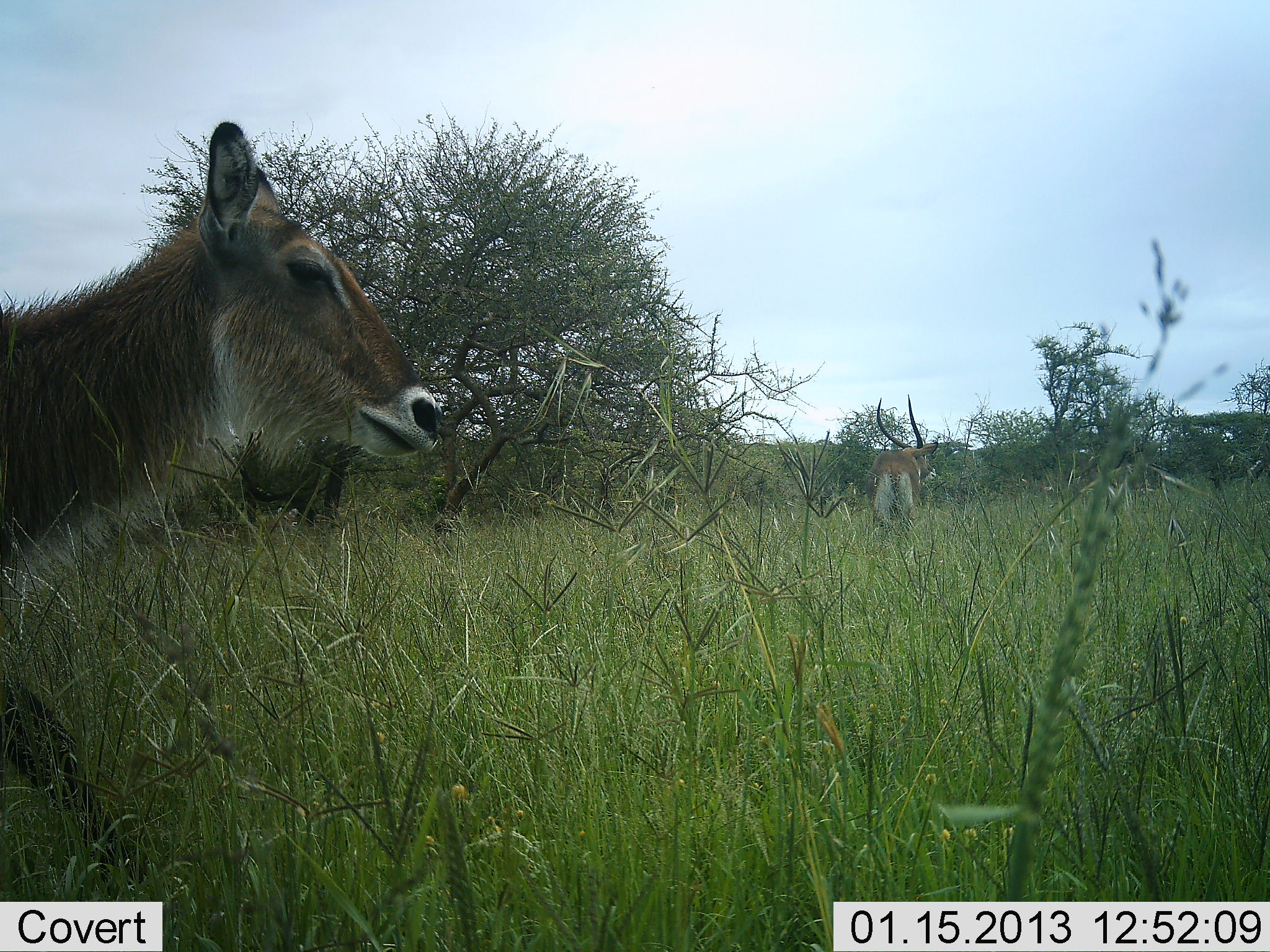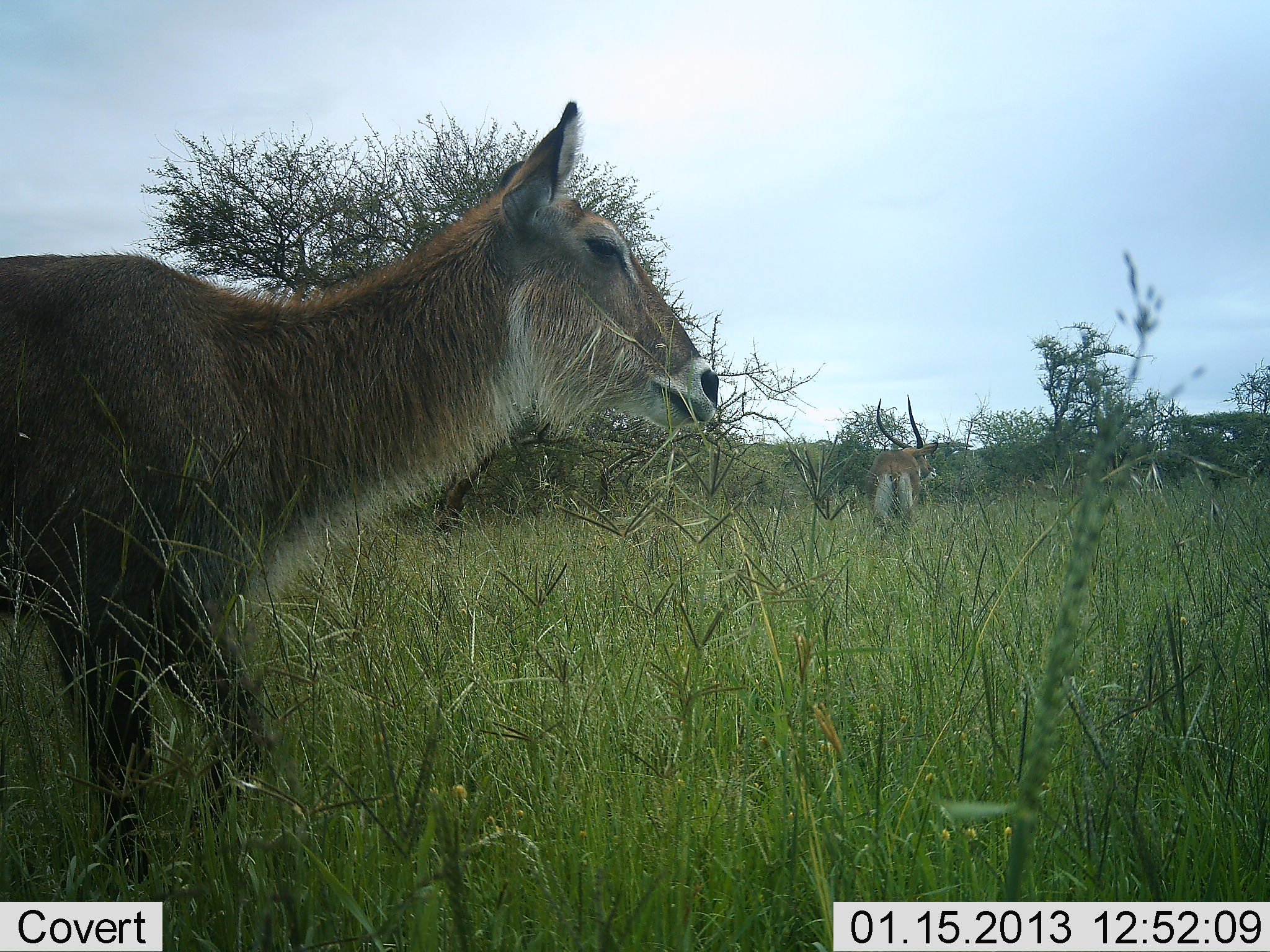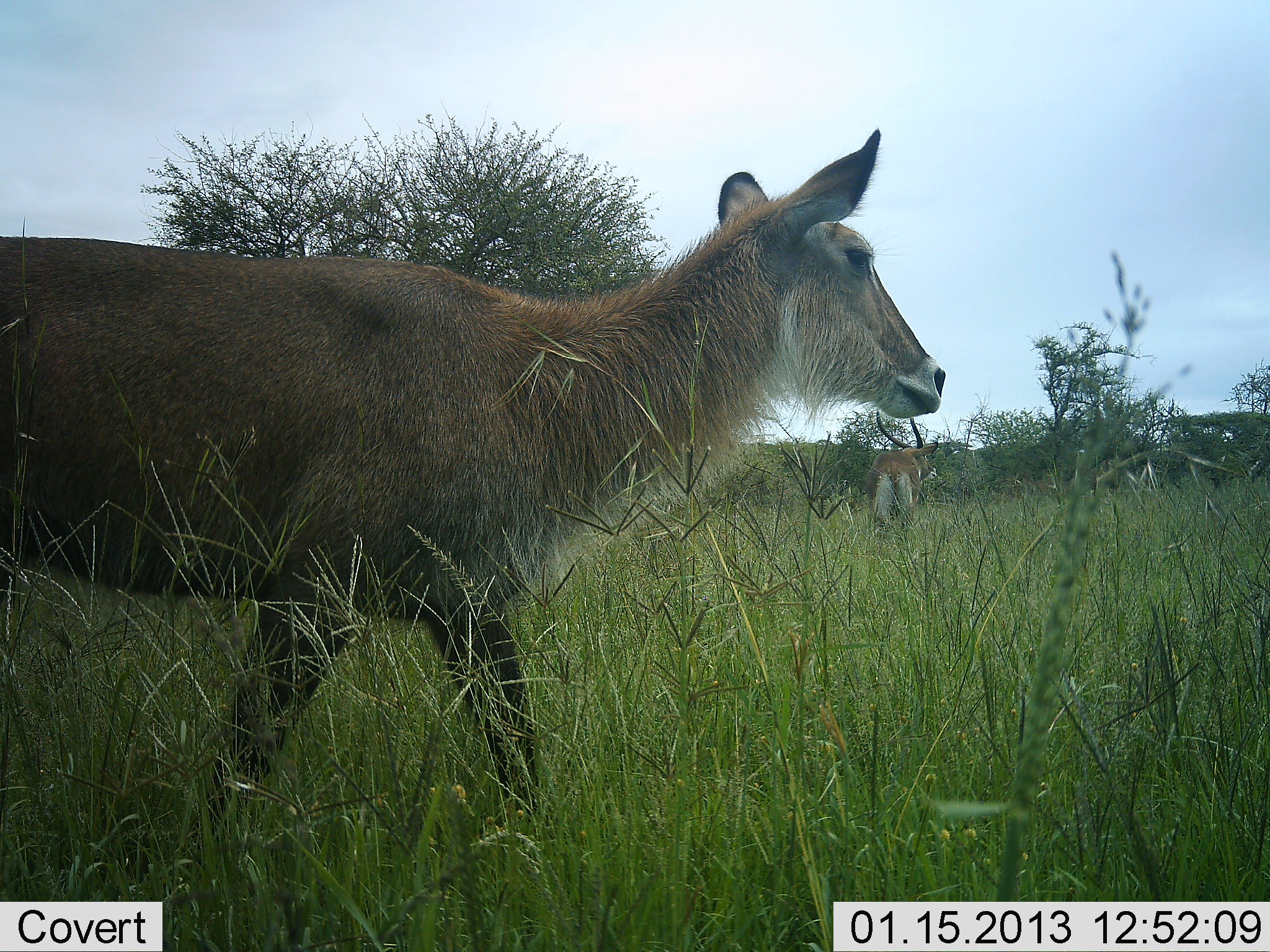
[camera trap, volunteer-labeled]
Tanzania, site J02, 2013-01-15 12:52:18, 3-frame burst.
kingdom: Animalia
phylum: Chordata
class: Mammalia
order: Artiodactyla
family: Bovidae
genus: Kobus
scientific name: Kobus ellipsiprymnus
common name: waterbuck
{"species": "waterbuck (Kobus ellipsiprymnus)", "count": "2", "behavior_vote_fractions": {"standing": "66%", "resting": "0%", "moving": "94%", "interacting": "0%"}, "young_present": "6%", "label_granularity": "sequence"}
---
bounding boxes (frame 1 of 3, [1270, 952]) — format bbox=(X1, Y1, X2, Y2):
animal: bbox=(0, 122, 450, 901); bbox=(864, 393, 938, 537)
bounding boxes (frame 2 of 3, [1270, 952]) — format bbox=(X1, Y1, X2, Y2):
animal: bbox=(0, 99, 720, 901); bbox=(864, 393, 938, 537)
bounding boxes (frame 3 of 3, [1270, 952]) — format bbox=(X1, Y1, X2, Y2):
animal: bbox=(0, 125, 947, 861); bbox=(864, 393, 938, 537)